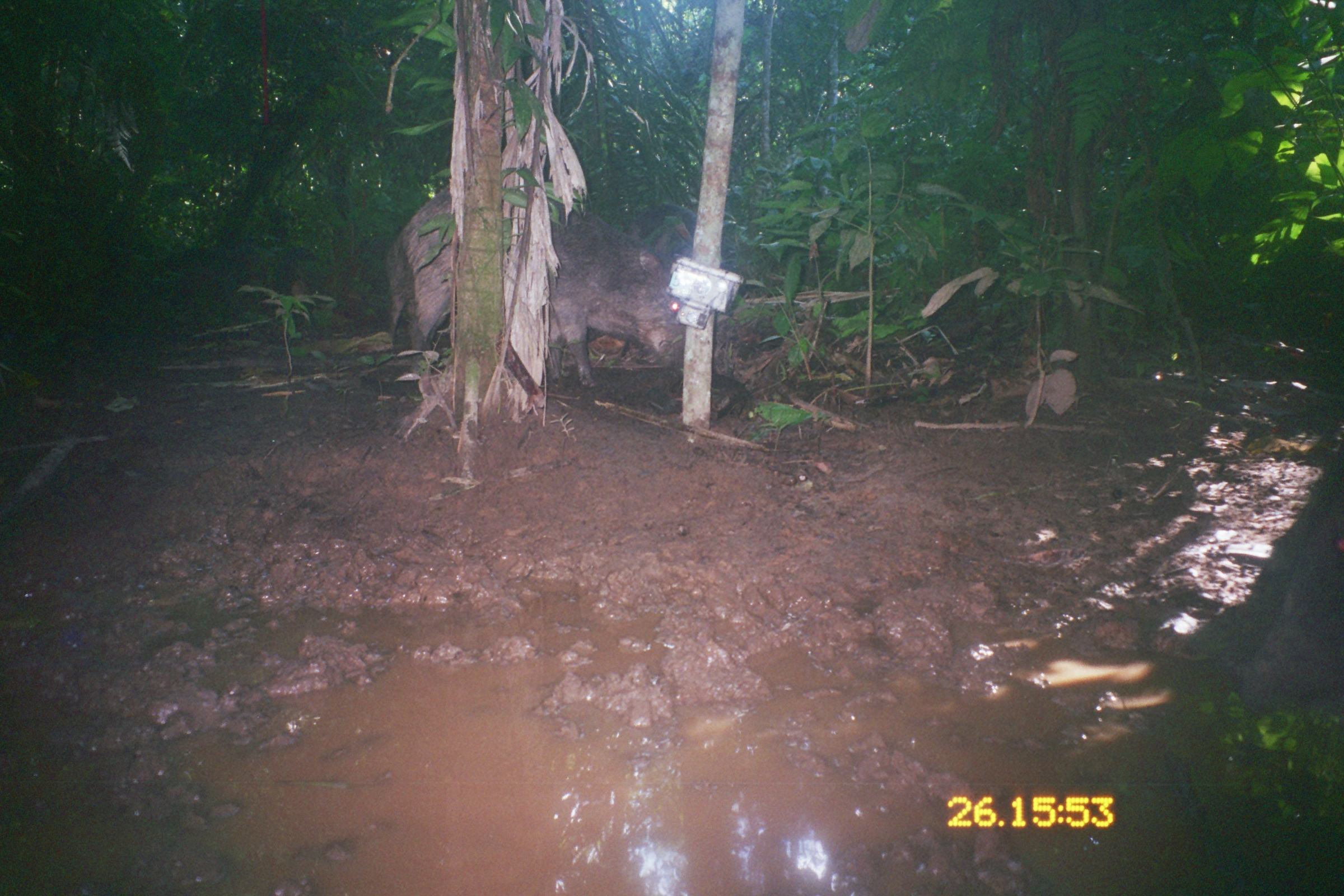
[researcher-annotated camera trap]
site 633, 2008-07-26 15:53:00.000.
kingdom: Animalia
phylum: Chordata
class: Mammalia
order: Artiodactyla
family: Tayassuidae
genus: Tayassu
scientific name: Tayassu pecari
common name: white-lipped peccary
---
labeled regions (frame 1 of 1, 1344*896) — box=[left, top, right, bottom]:
tayassu pecari: box=[388, 178, 697, 383]; box=[1230, 472, 1341, 731]